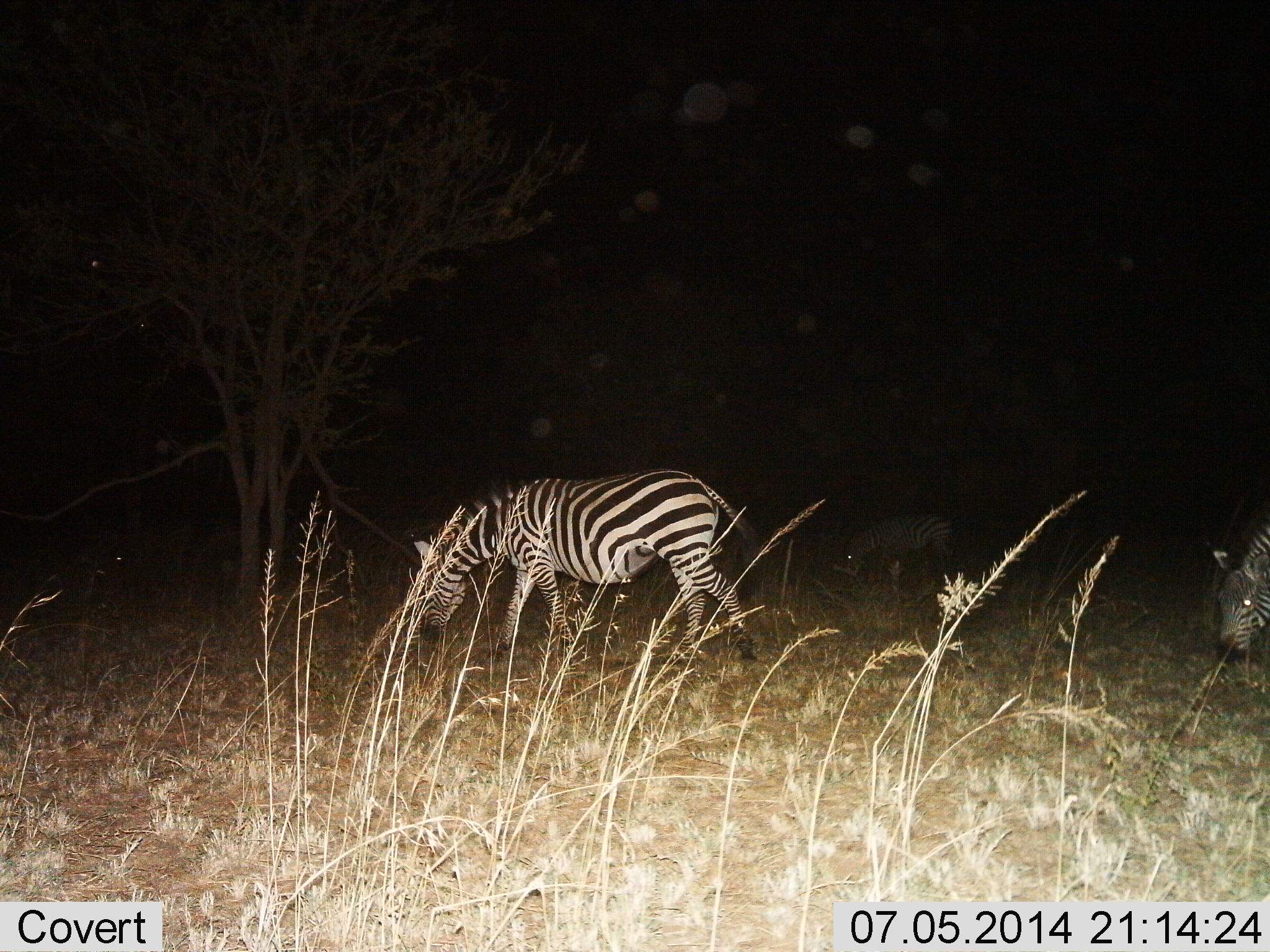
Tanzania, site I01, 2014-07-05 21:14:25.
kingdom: Animalia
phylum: Chordata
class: Mammalia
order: Perissodactyla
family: Equidae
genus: Equus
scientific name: Equus quagga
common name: plains zebra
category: zebra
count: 3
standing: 20%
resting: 0%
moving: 20%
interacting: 0%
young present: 0%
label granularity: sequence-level